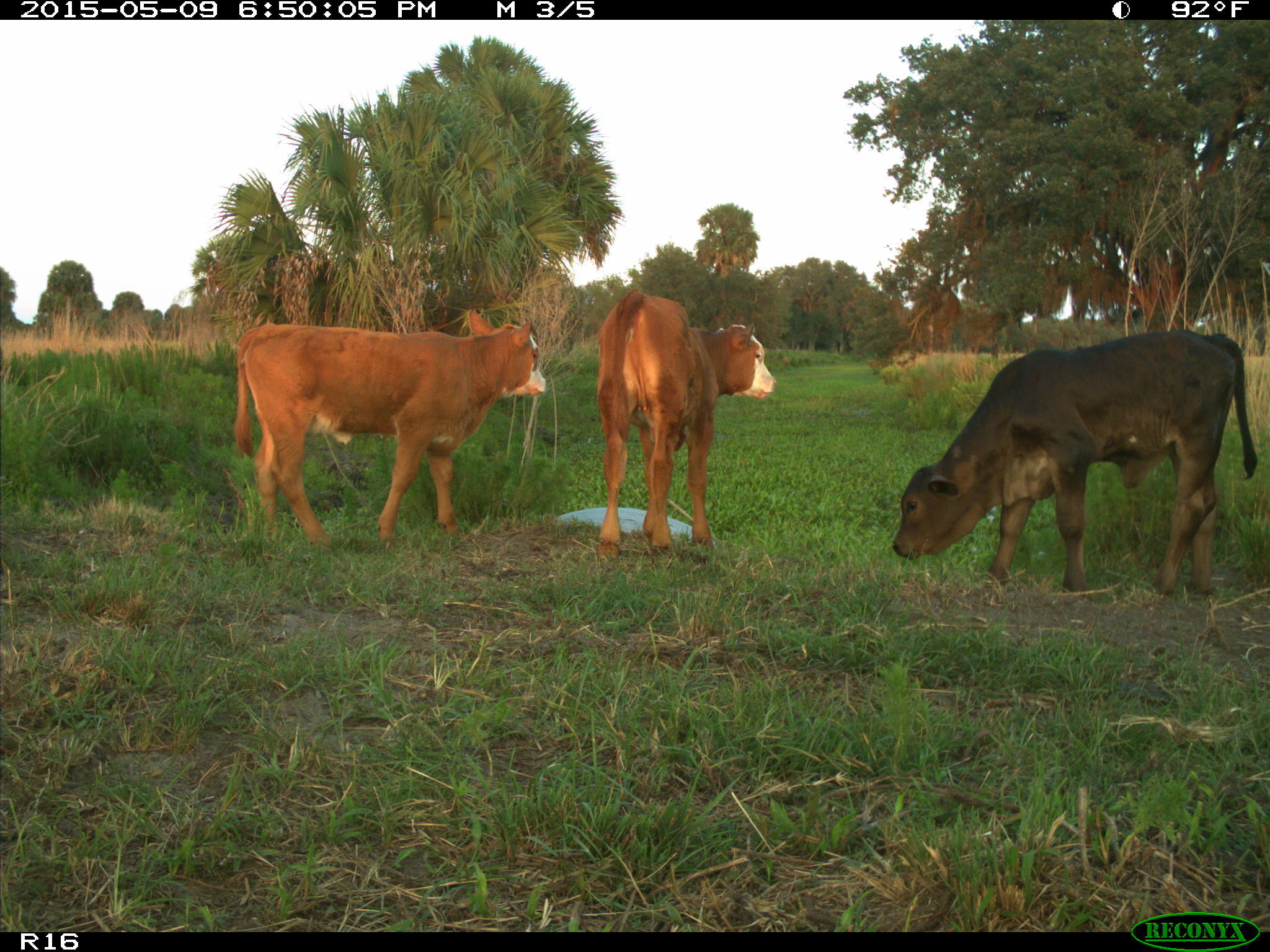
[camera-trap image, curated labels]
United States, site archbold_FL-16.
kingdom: Animalia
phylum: Chordata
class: Mammalia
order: Artiodactyla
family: Bovidae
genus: Bos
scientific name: Bos taurus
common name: domestic cow